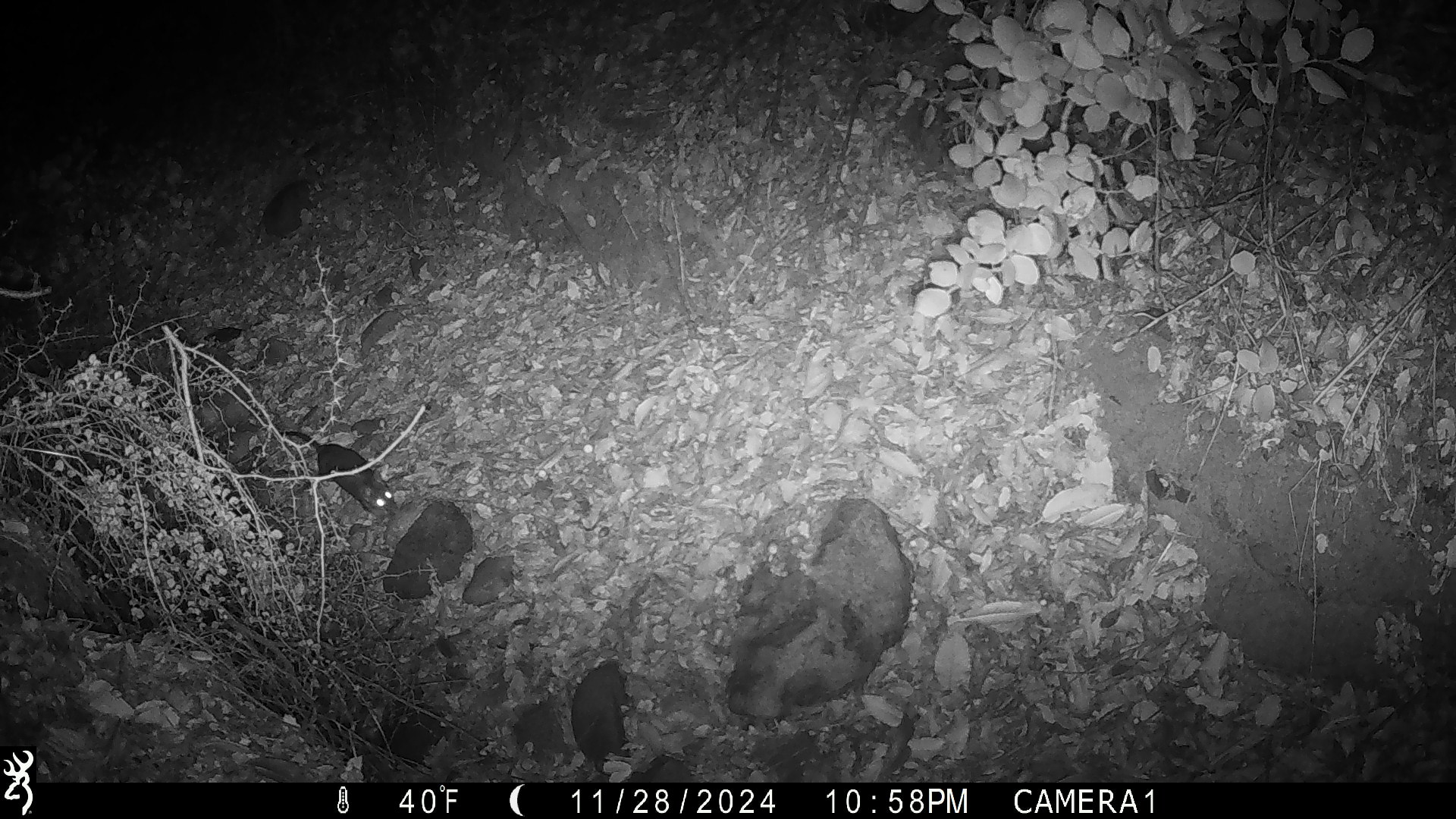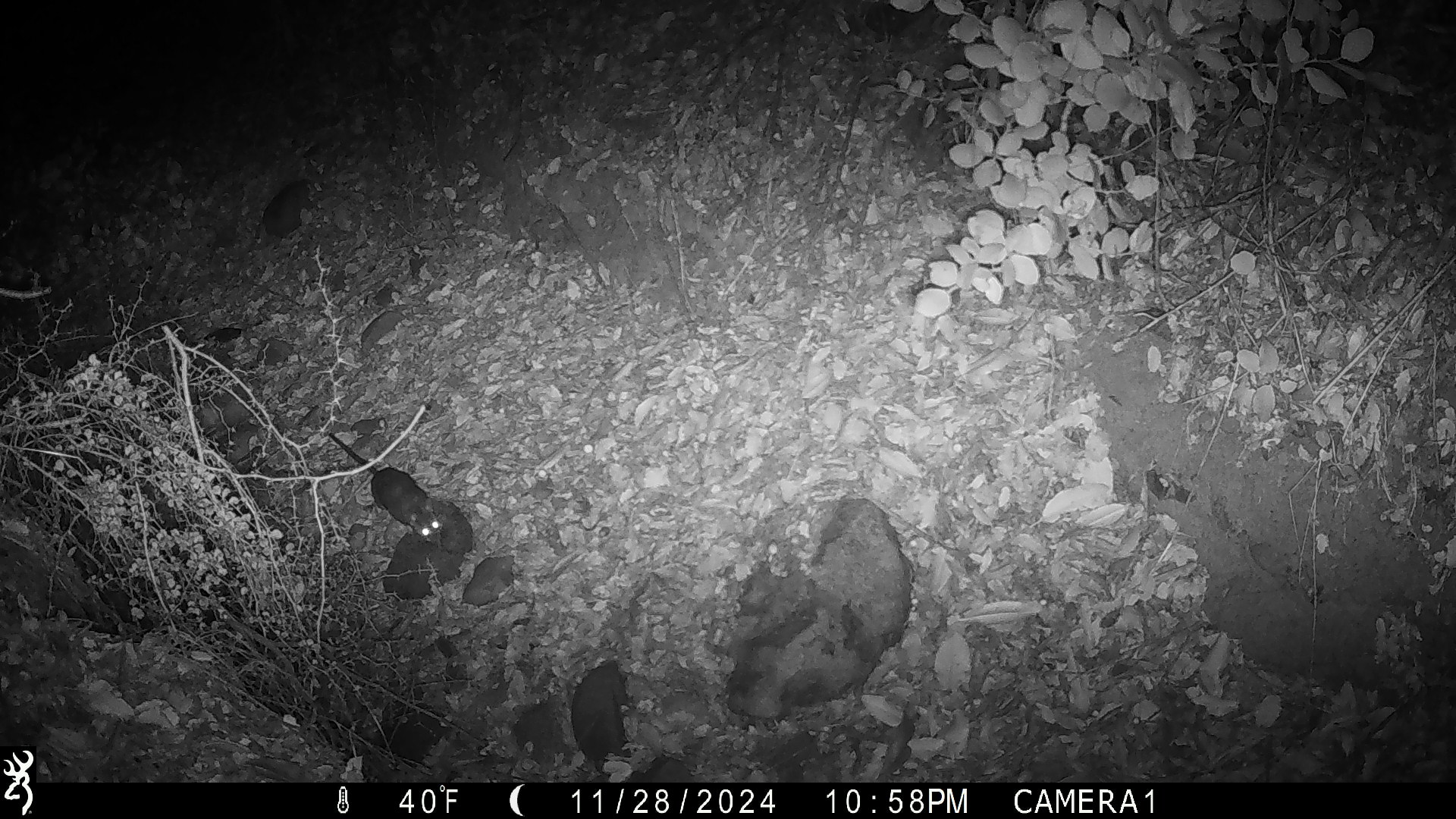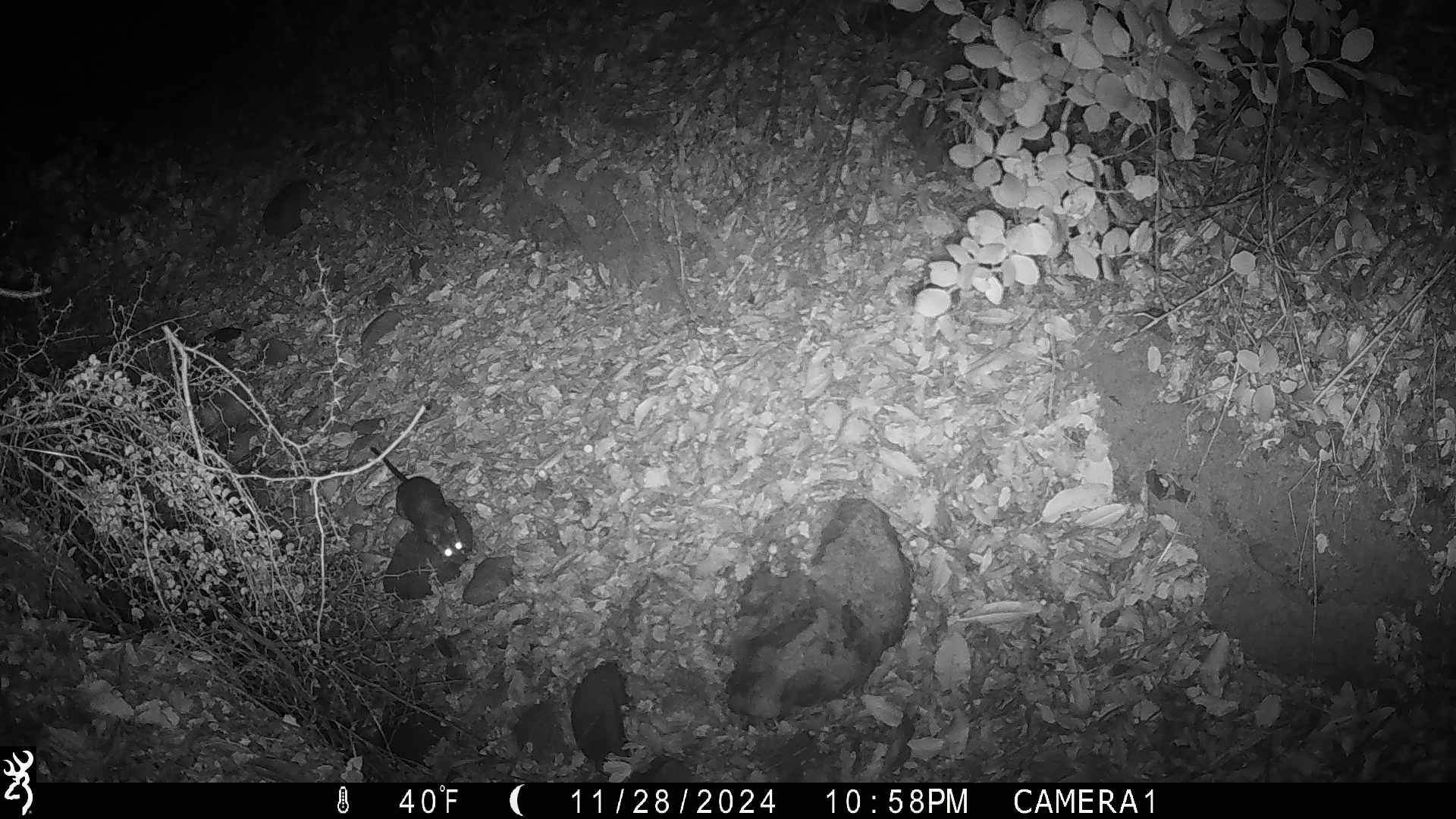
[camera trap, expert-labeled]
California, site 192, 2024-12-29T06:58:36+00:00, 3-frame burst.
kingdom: Animalia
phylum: Chordata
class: Mammalia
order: Rodentia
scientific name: Rodentia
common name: mouse or rat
Mouse or rat (Rodentia).